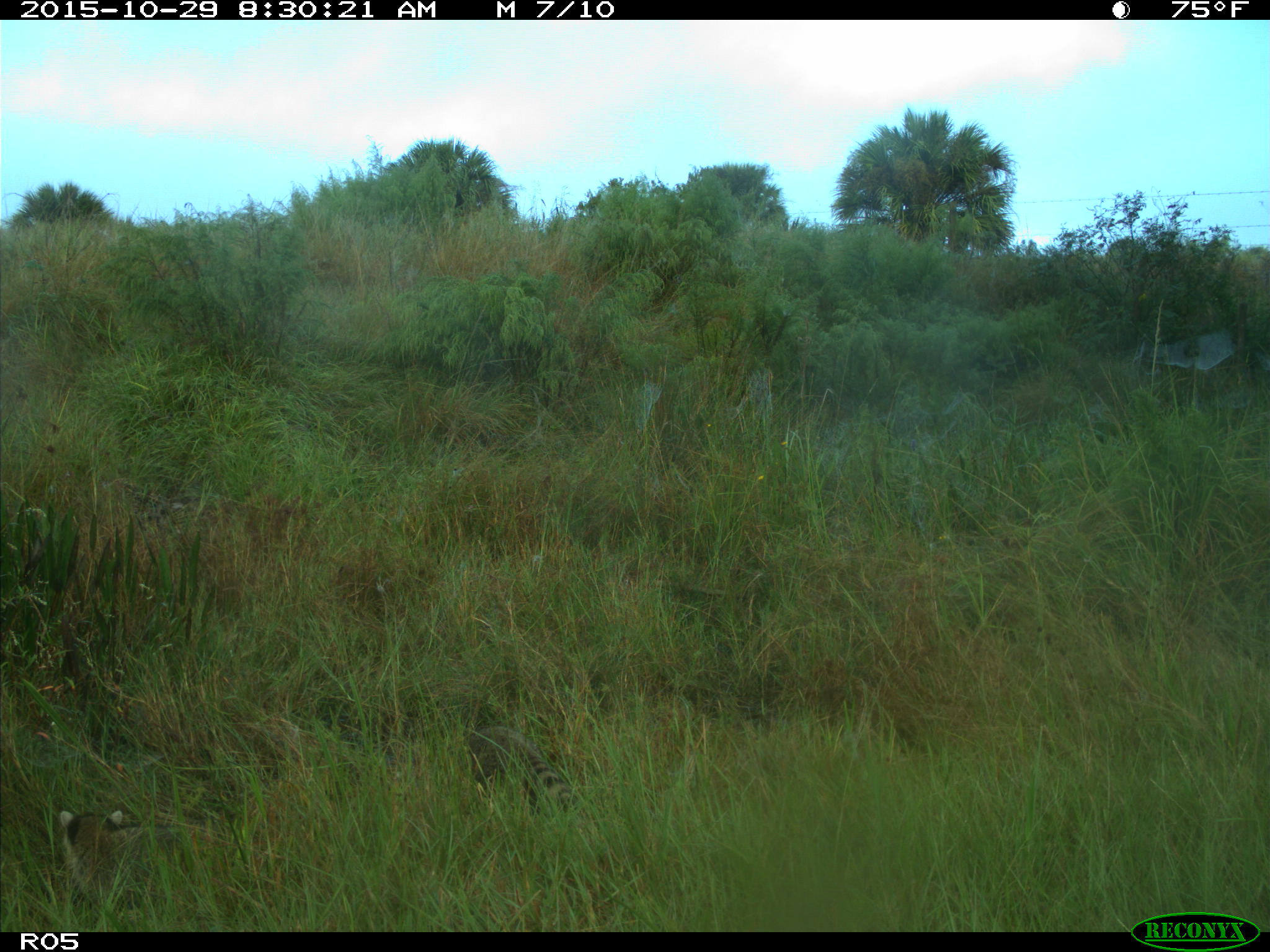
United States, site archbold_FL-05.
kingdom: Animalia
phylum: Chordata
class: Mammalia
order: Carnivora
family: Procyonidae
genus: Procyon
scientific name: Procyon lotor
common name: common raccoon